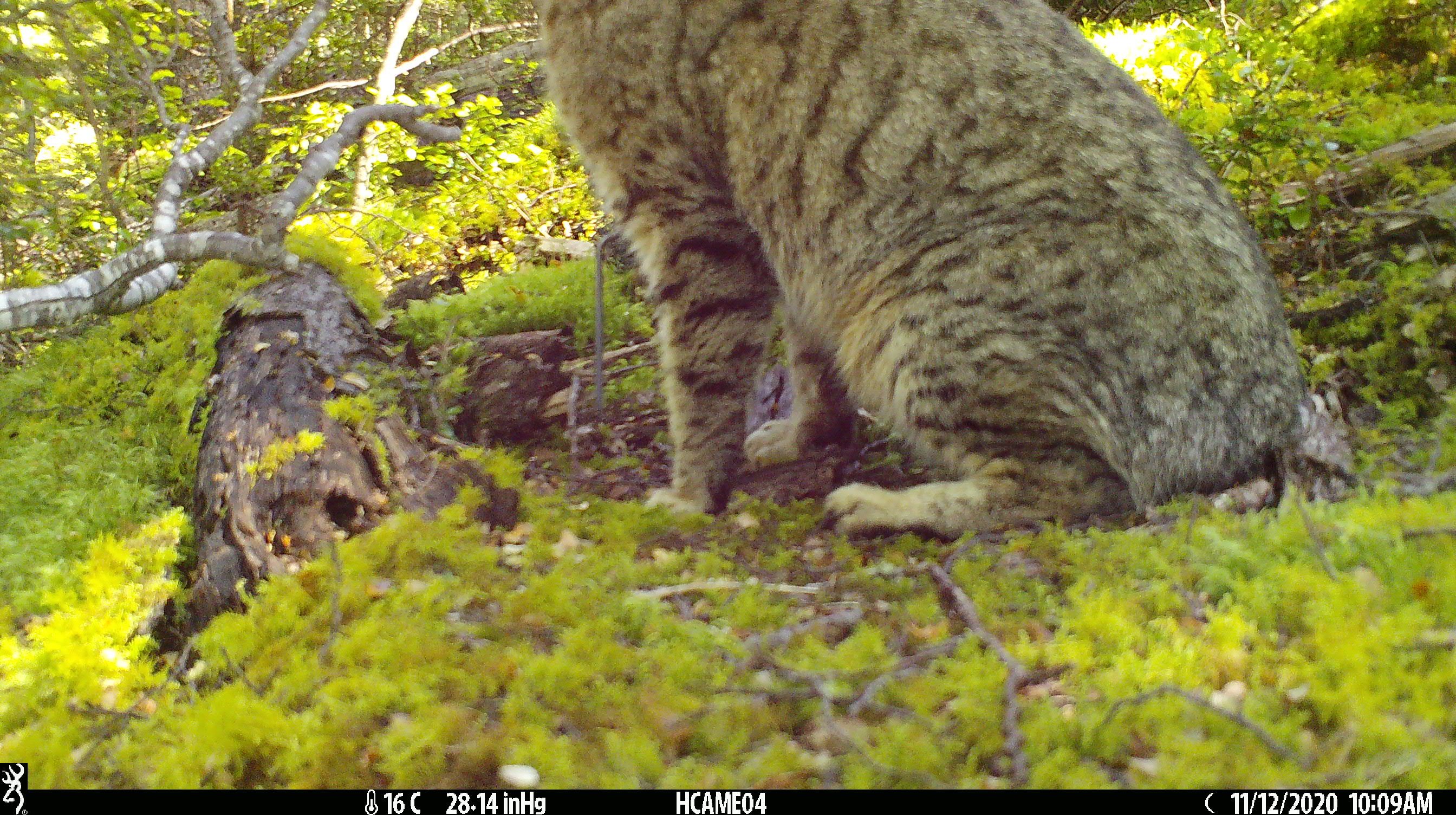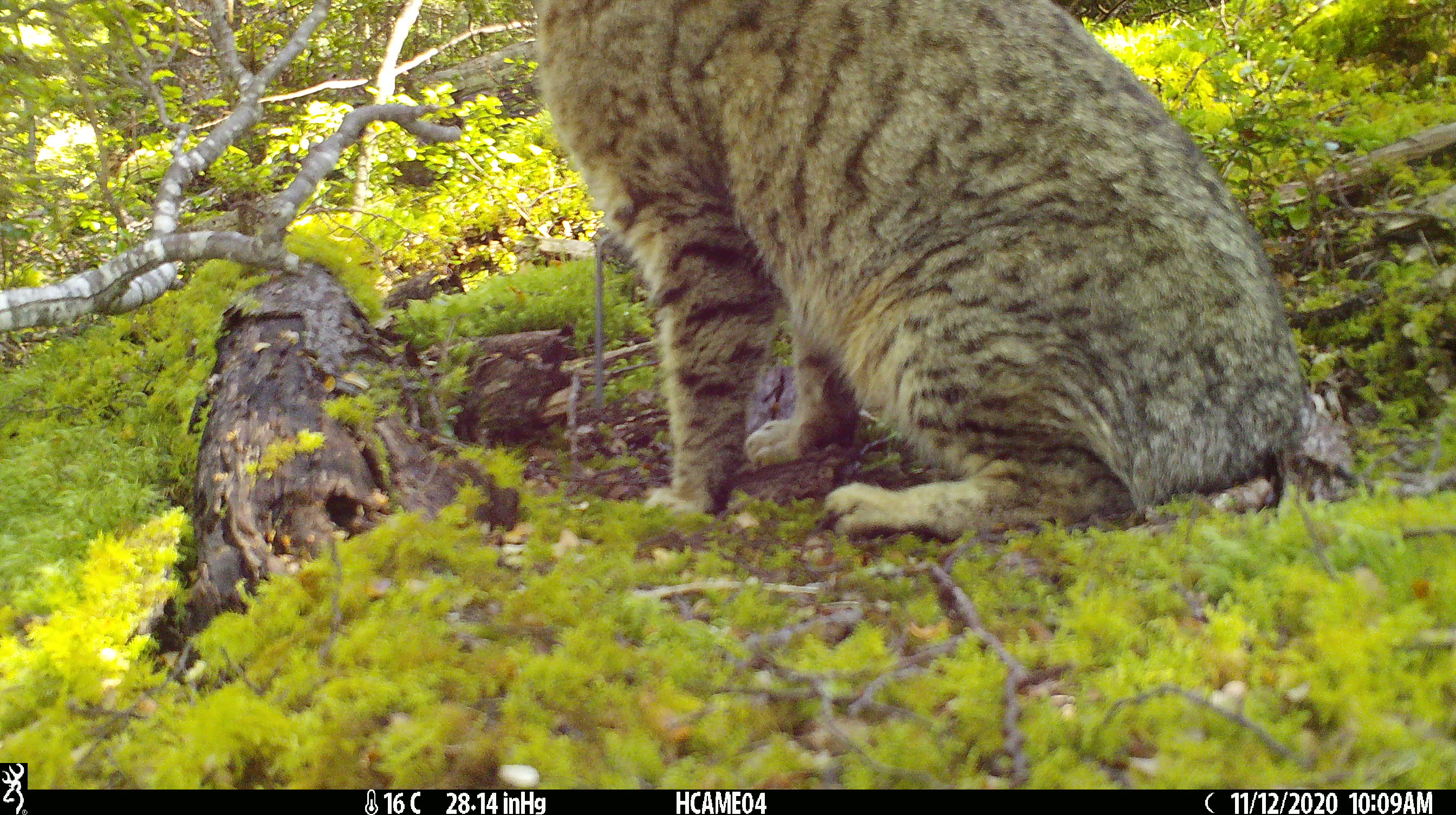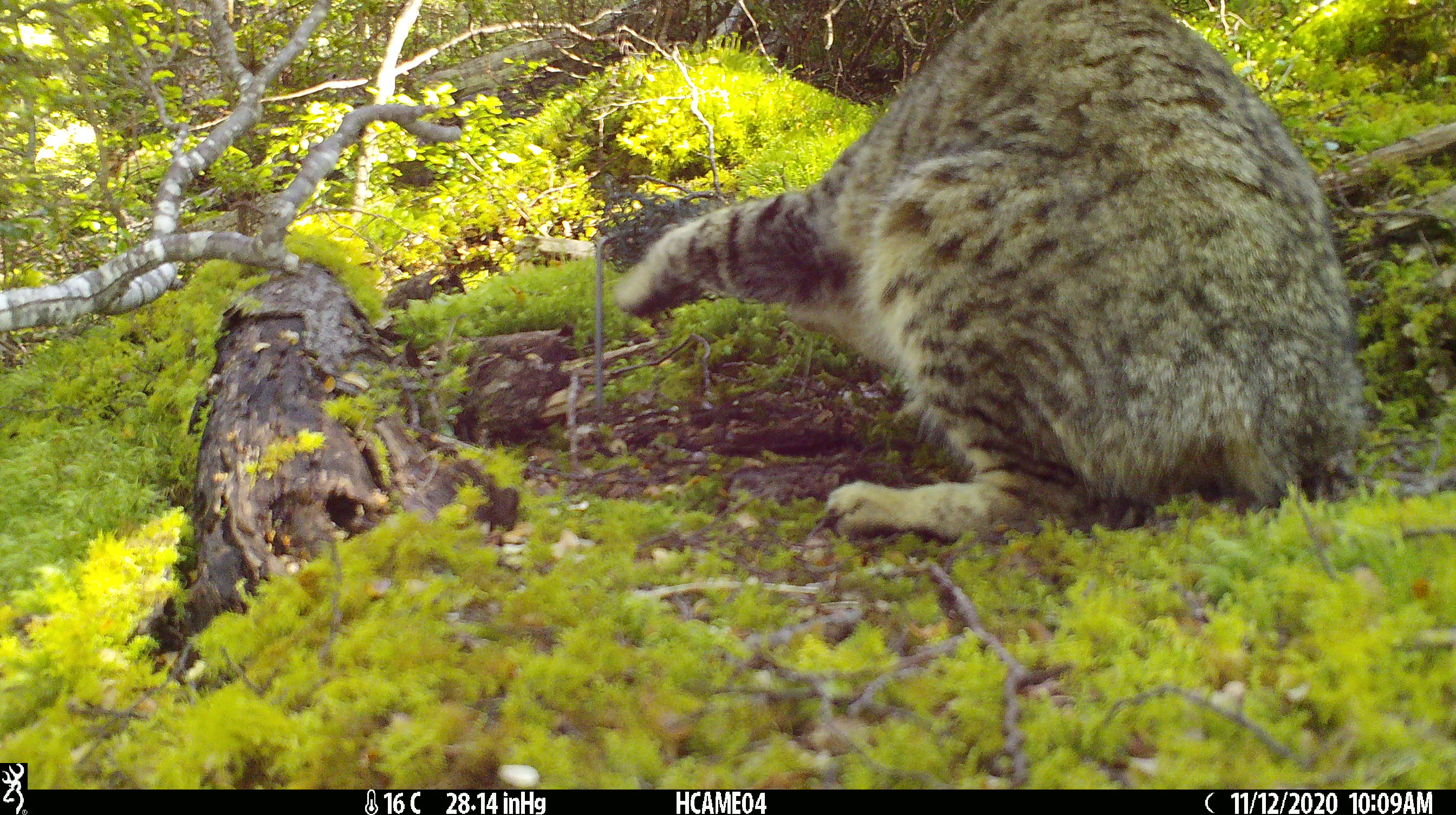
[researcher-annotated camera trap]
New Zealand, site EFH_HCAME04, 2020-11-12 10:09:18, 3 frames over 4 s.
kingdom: Animalia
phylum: Chordata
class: Mammalia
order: Carnivora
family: Felidae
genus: Felis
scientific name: Felis catus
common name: domestic cat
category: cat